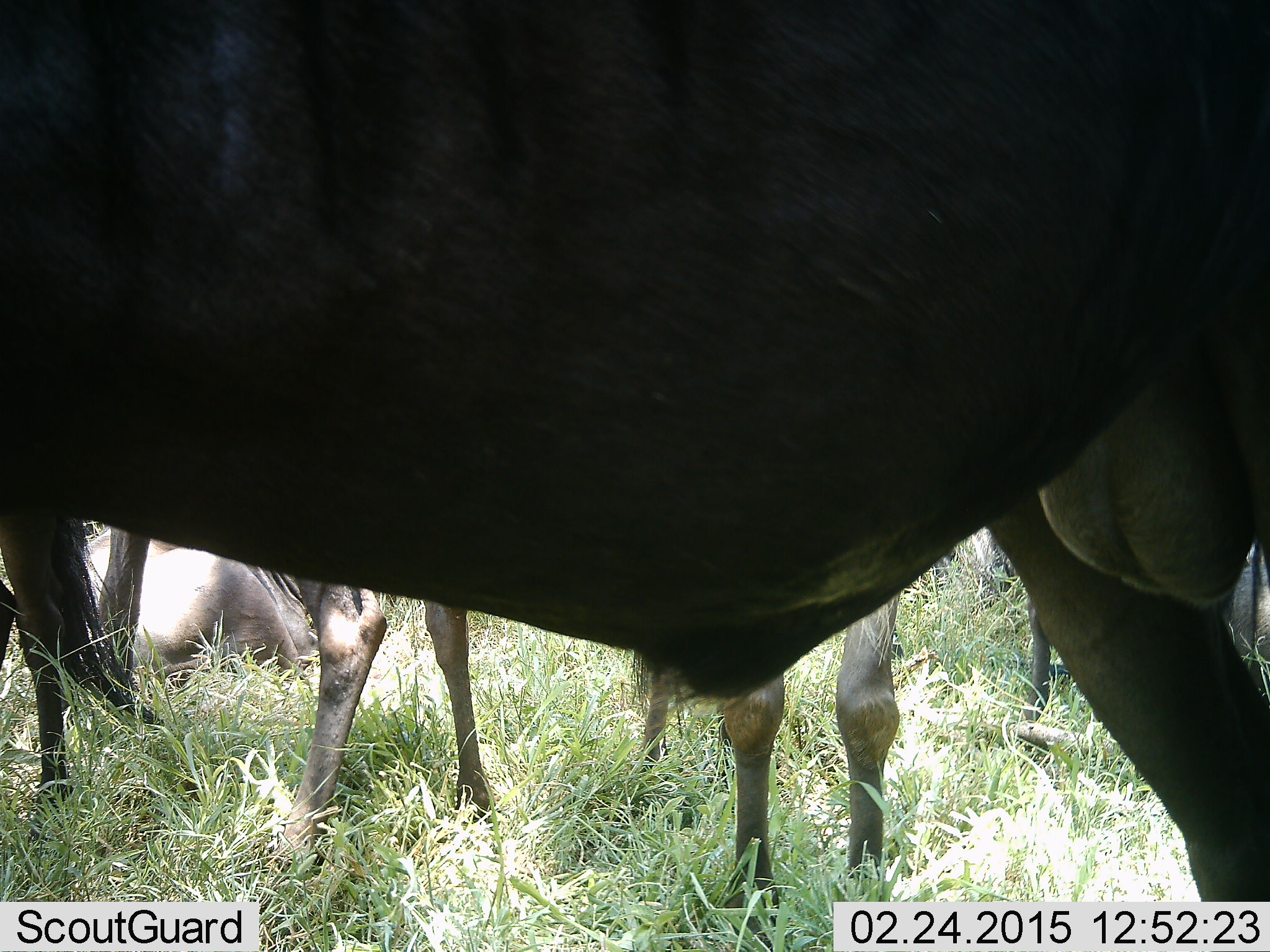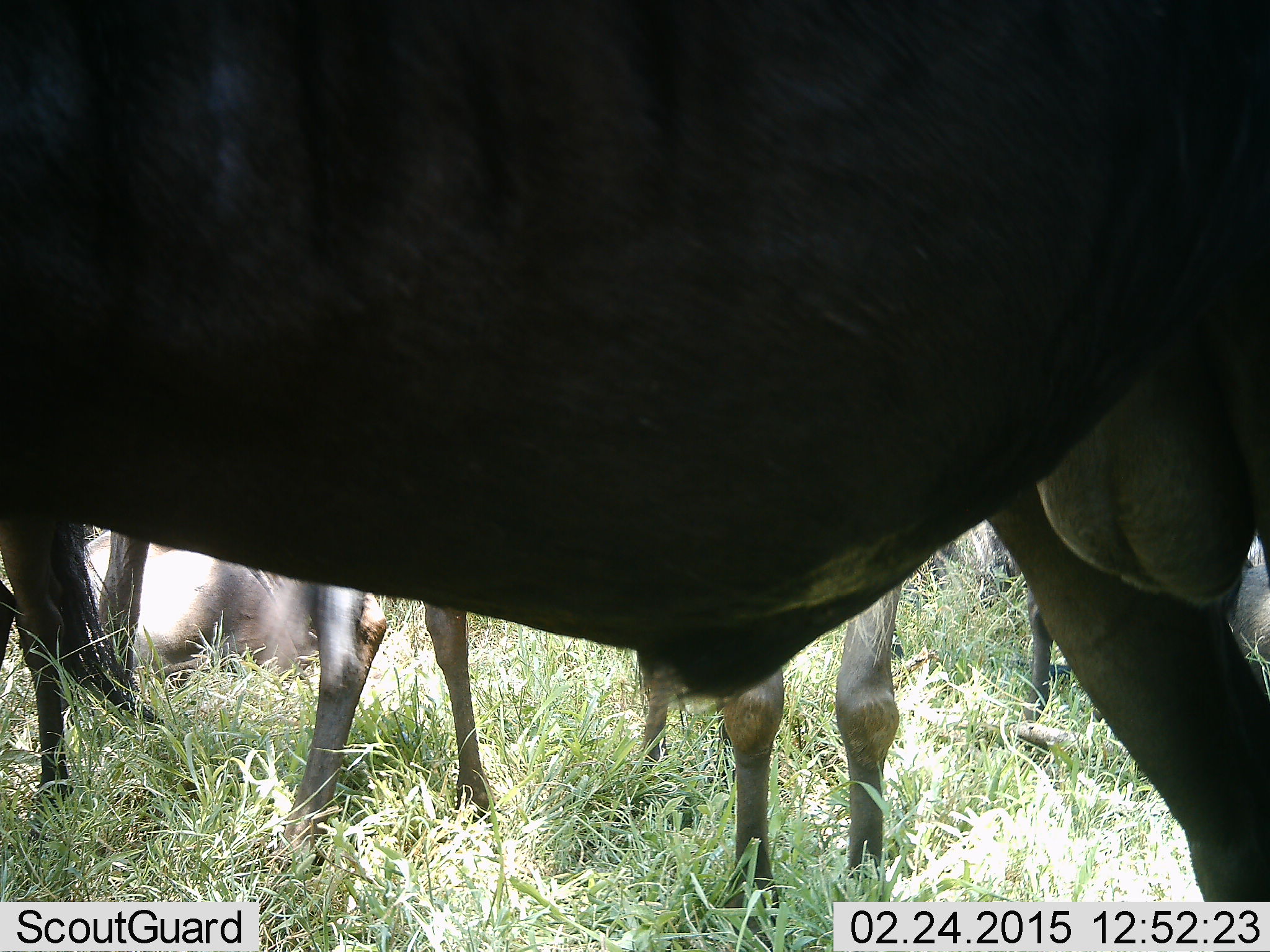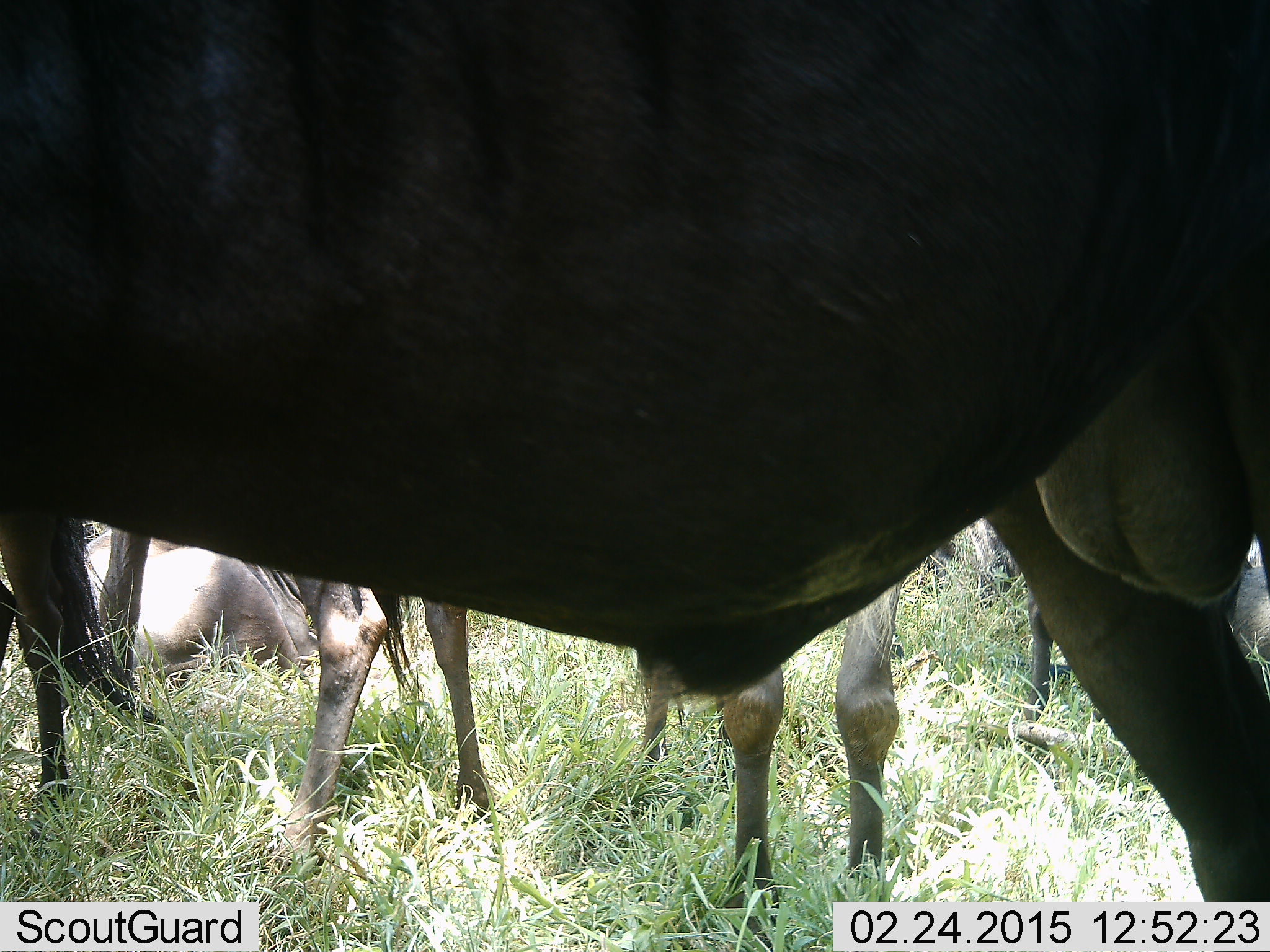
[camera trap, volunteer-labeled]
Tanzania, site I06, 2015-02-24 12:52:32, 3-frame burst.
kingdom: Animalia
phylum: Chordata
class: Mammalia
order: Artiodactyla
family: Bovidae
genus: Connochaetes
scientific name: Connochaetes taurinus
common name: blue wildebeest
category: wildebeest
Wildebeest (blue wildebeest) (Connochaetes taurinus), count 5. Behavior (volunteer vote fractions): standing 100%, resting 40%, moving 0%, interacting 0%. Young present (vote fraction): 0%. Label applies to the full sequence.